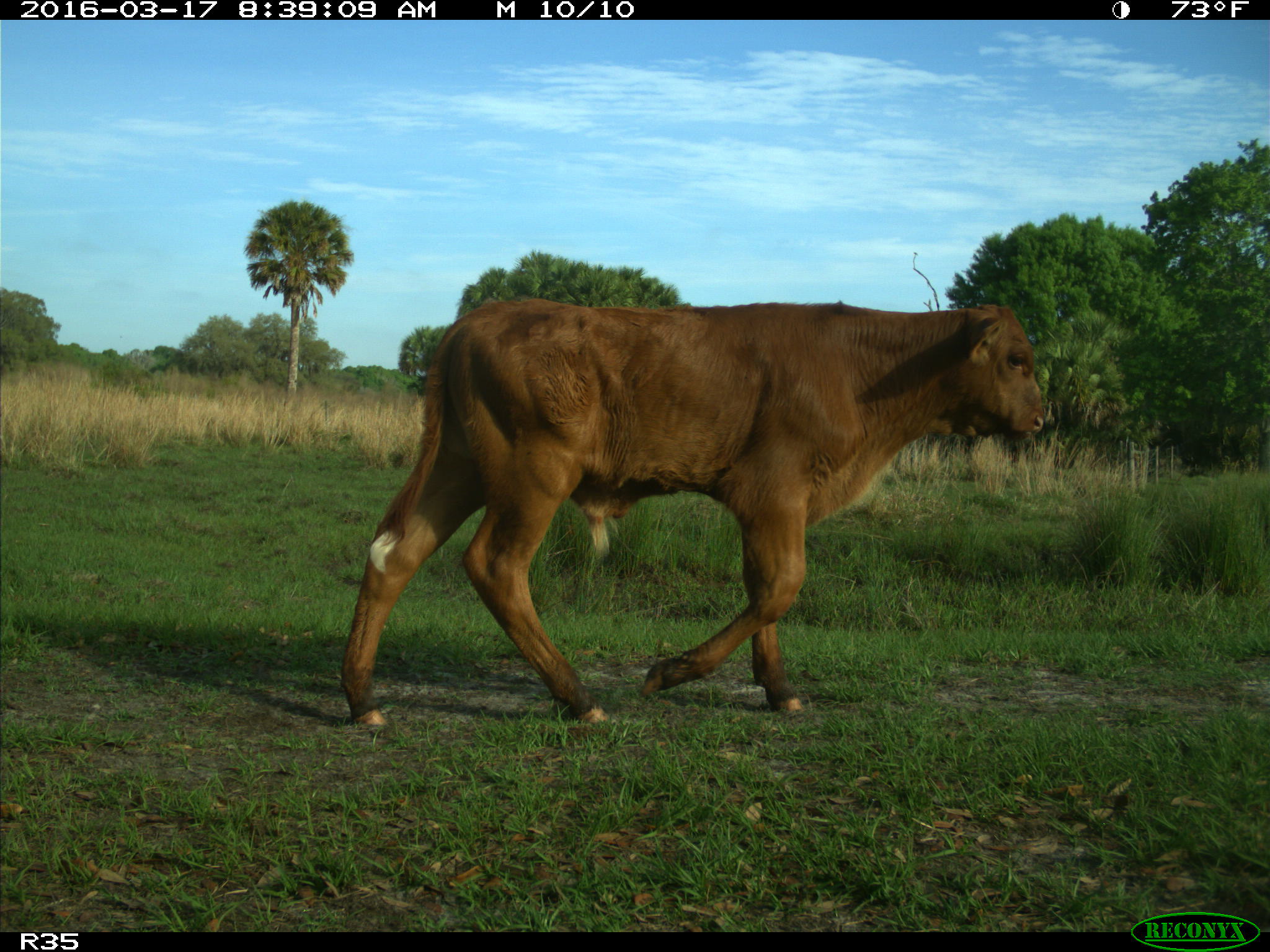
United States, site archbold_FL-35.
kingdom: Animalia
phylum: Chordata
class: Mammalia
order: Artiodactyla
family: Bovidae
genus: Bos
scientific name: Bos taurus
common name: domestic cow